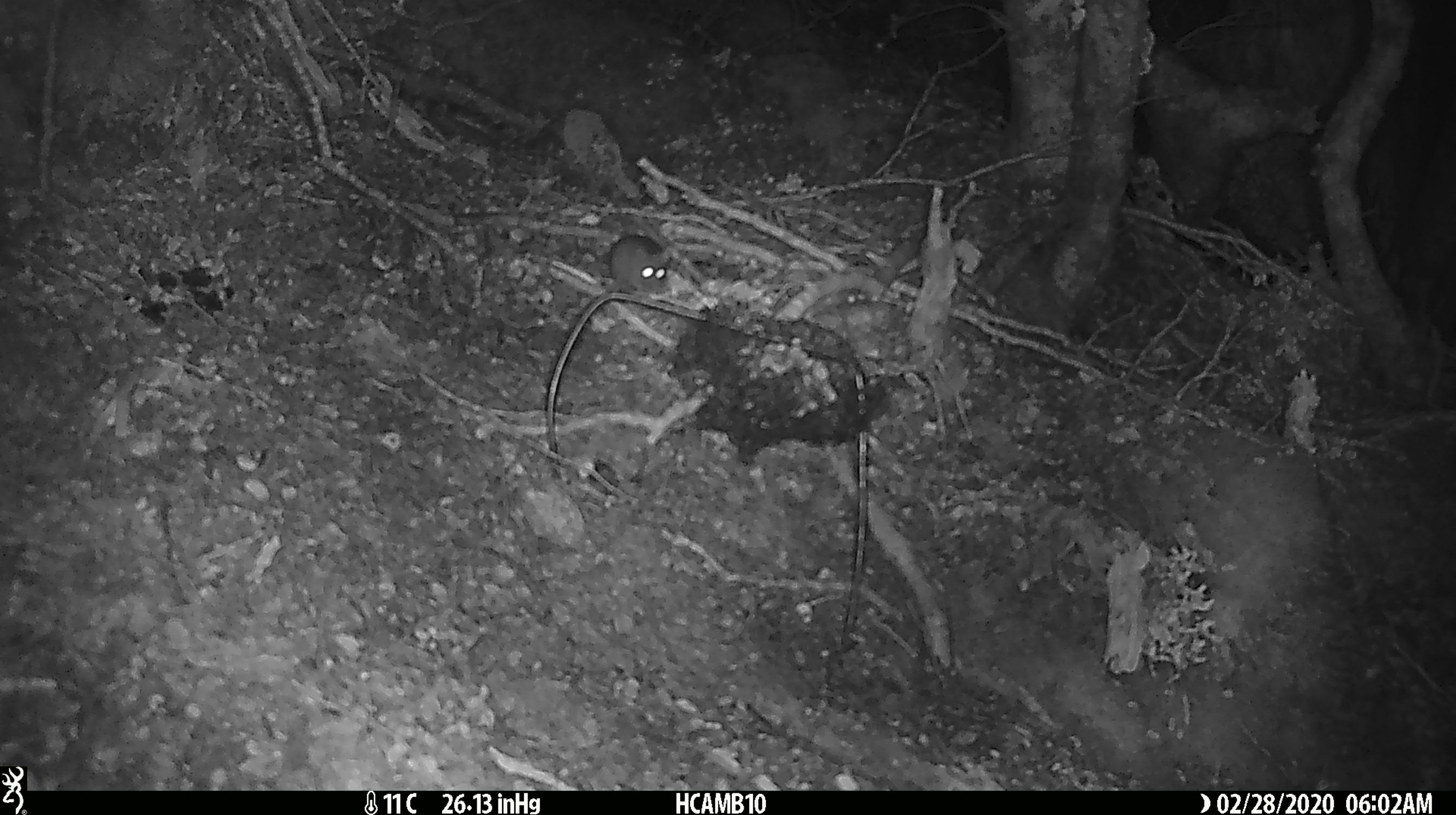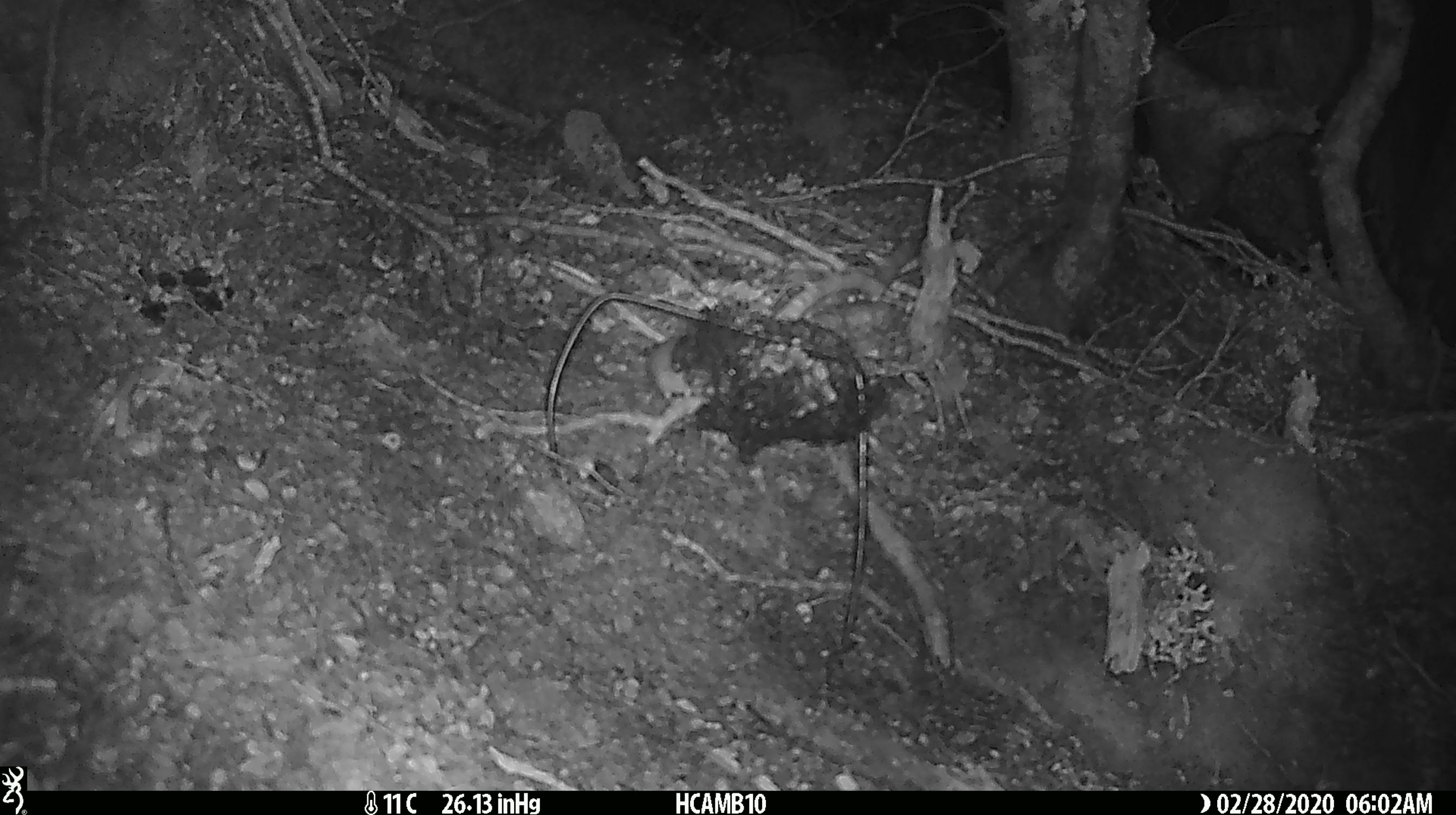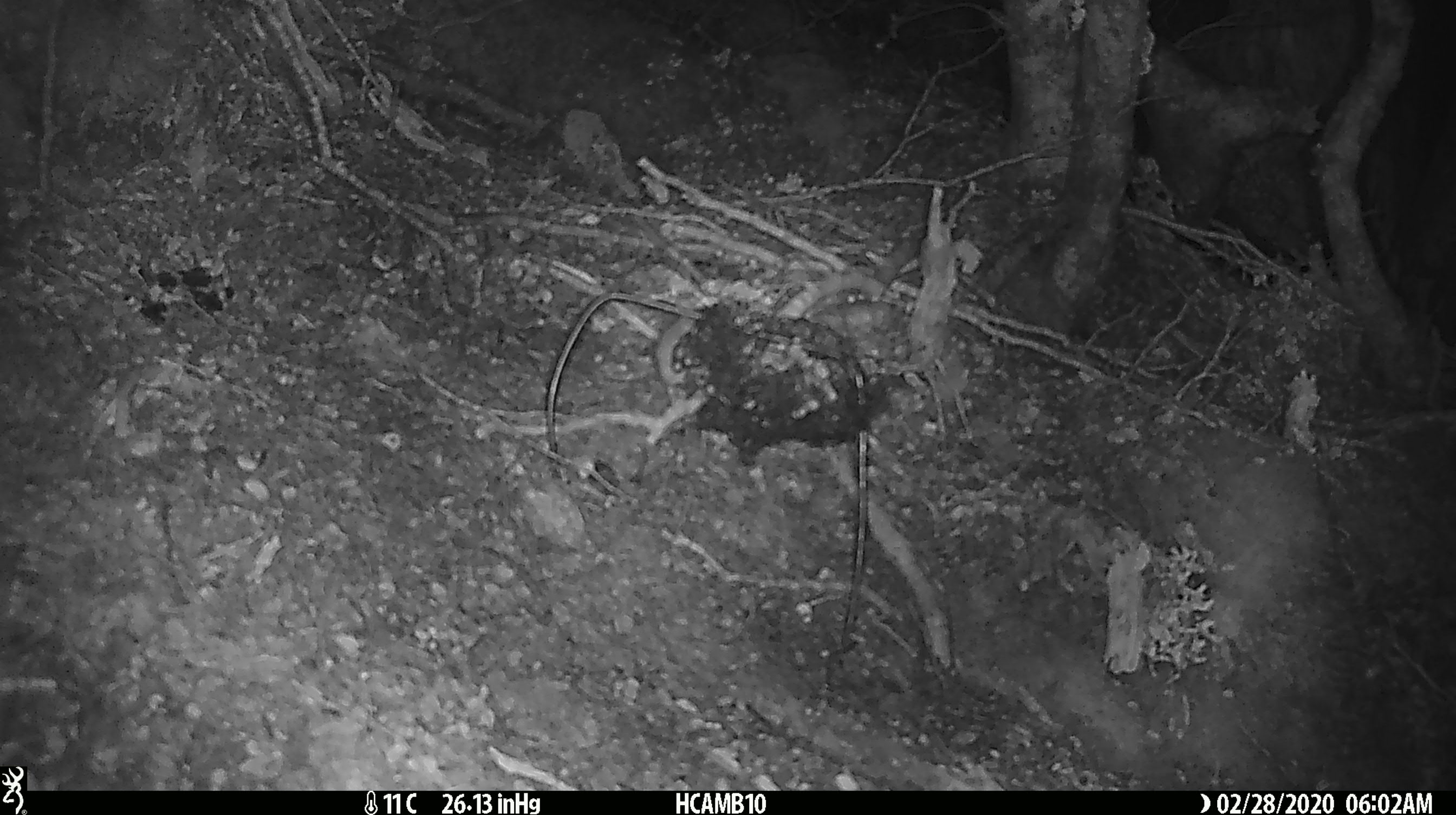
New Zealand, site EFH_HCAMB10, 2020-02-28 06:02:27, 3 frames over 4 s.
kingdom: Animalia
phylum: Chordata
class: Mammalia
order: Rodentia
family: Muridae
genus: Mus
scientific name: Mus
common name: mouse